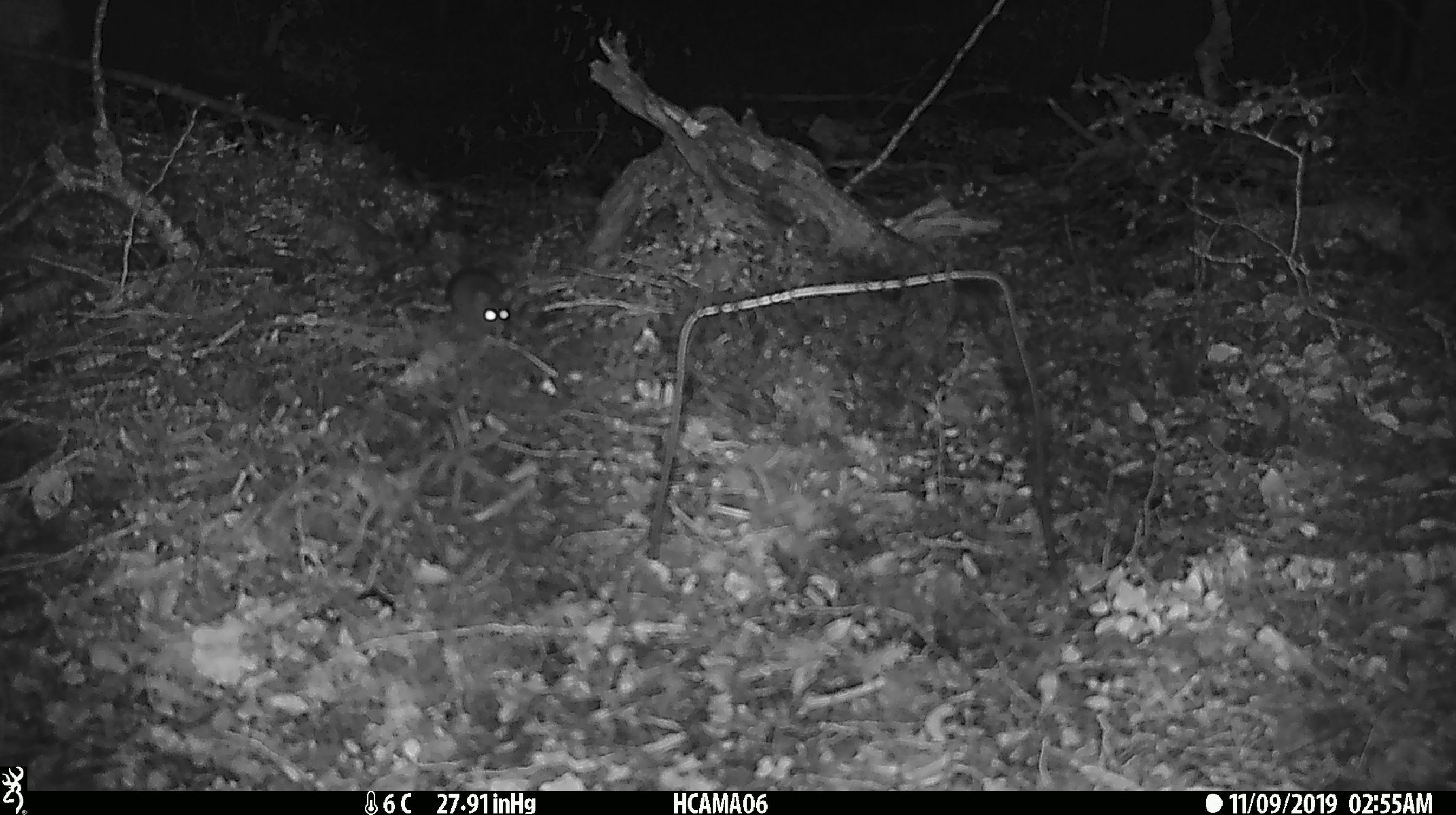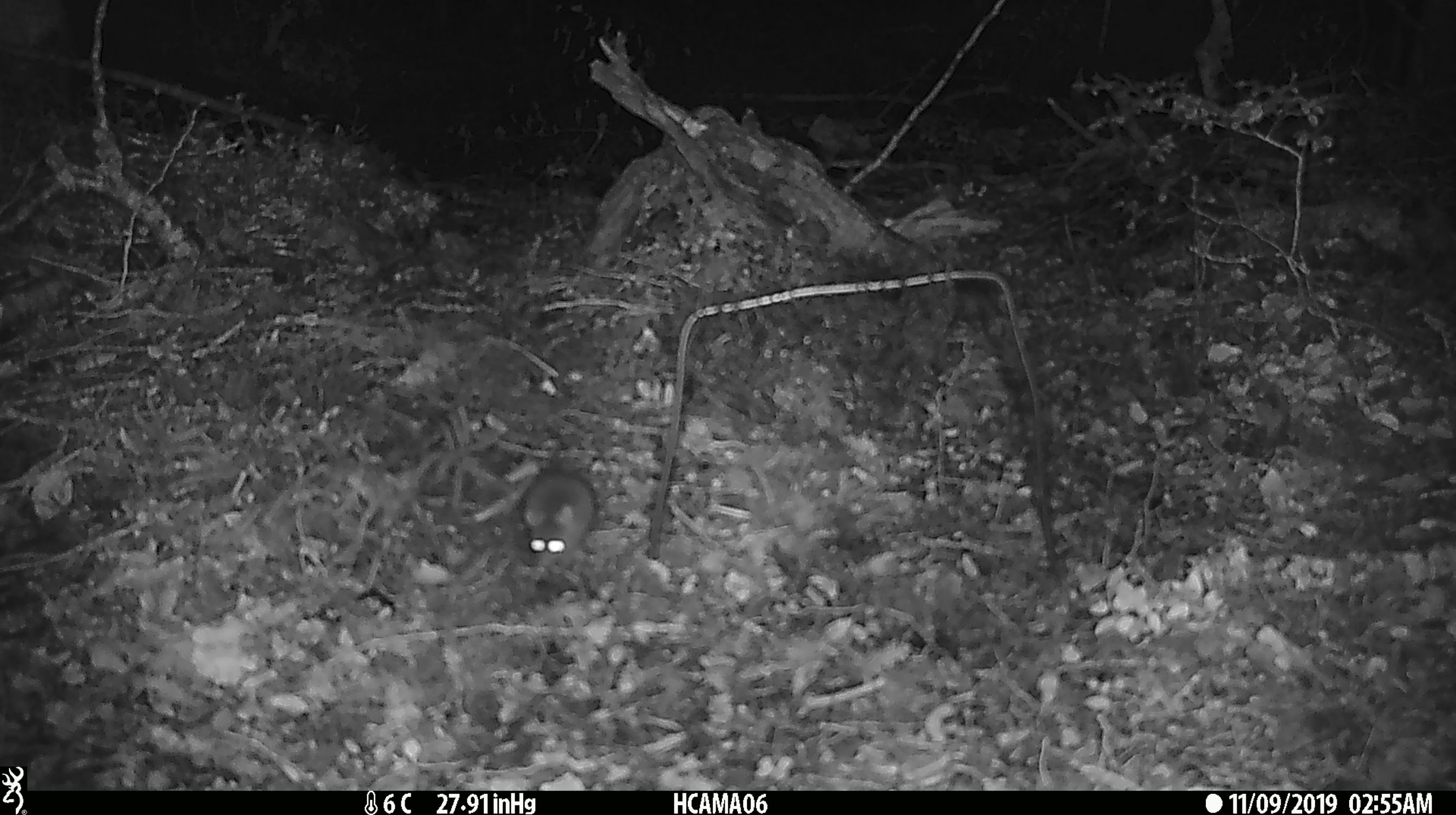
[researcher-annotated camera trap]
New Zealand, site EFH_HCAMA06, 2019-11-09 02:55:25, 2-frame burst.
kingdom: Animalia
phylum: Chordata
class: Mammalia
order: Rodentia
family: Muridae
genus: Mus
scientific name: Mus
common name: mouse